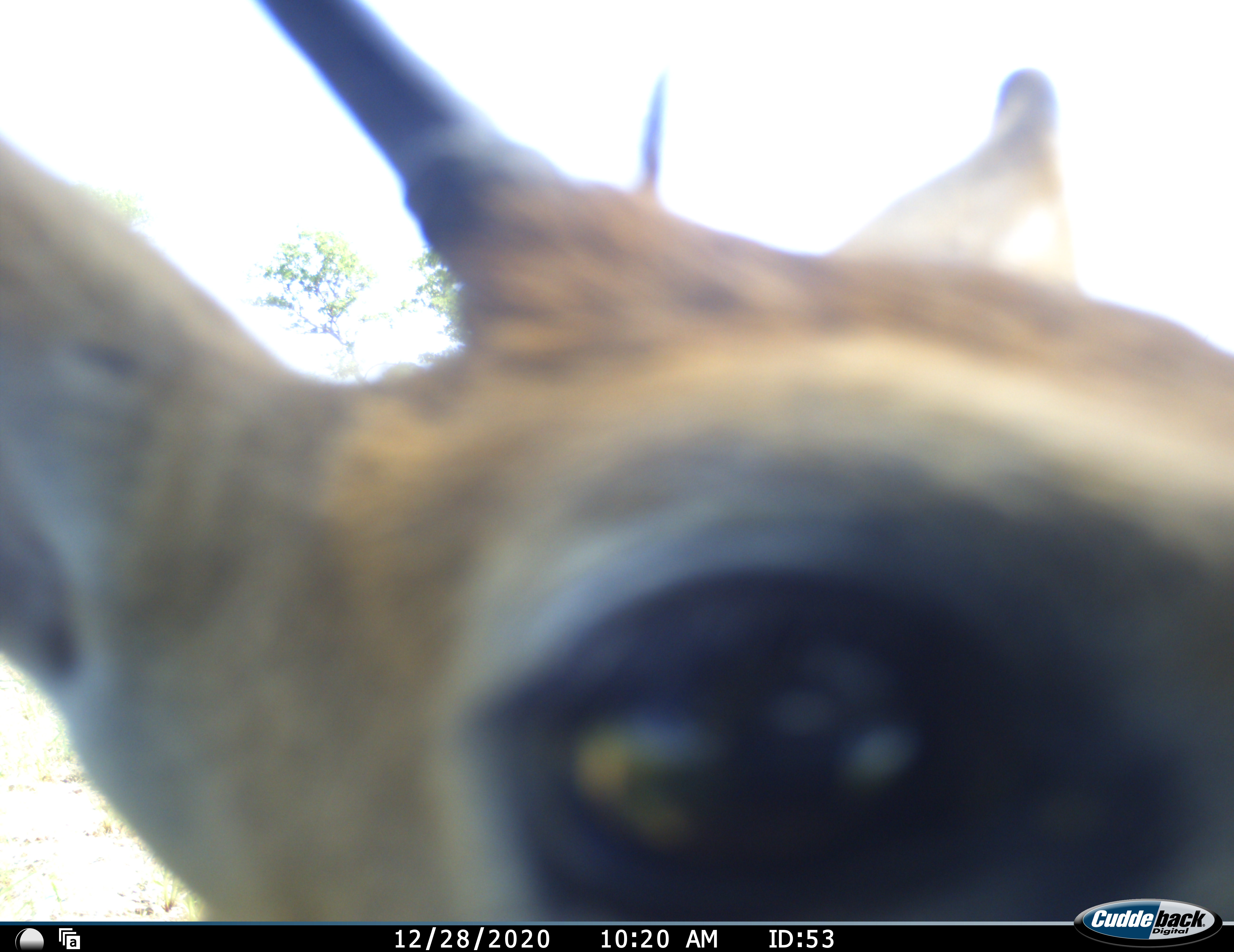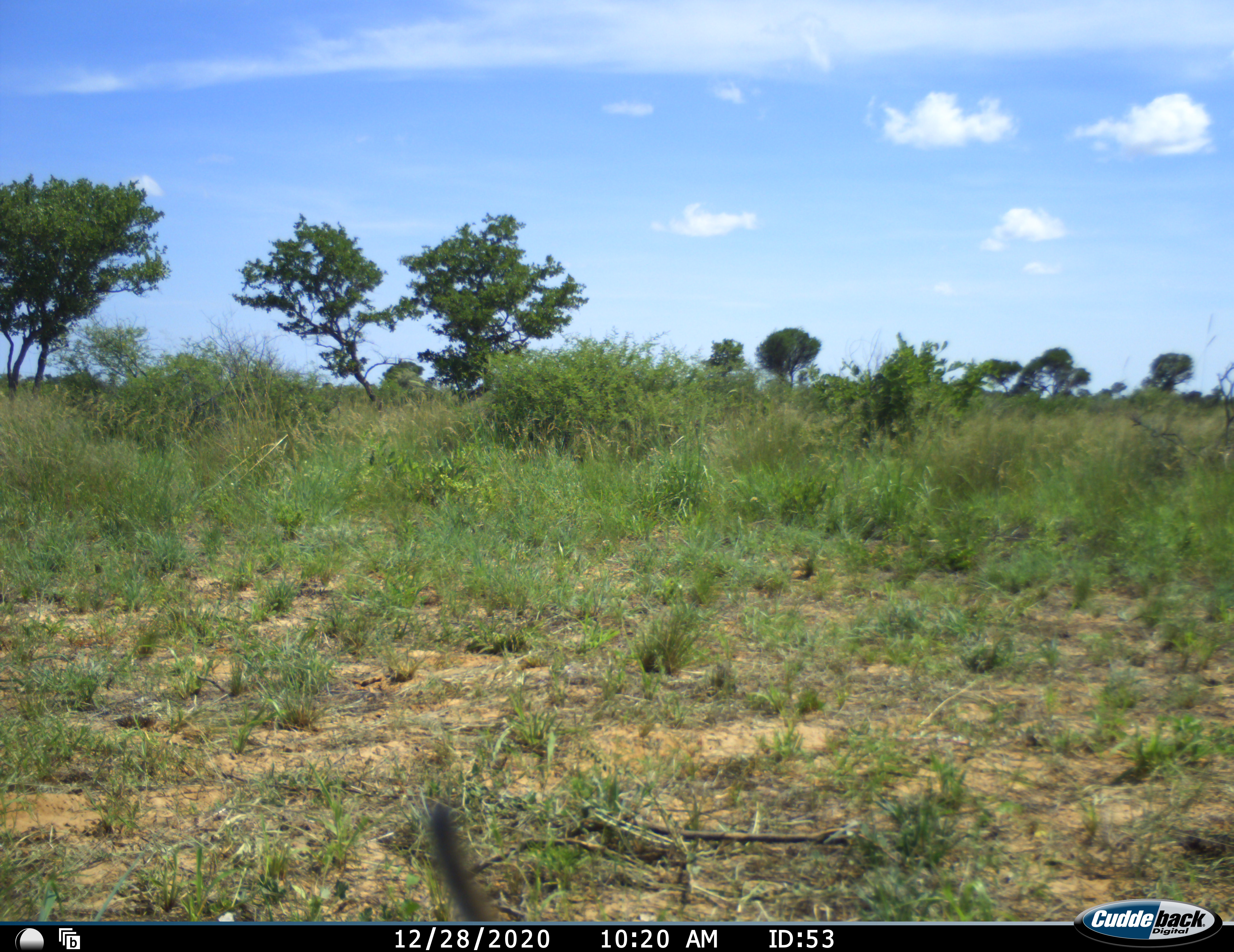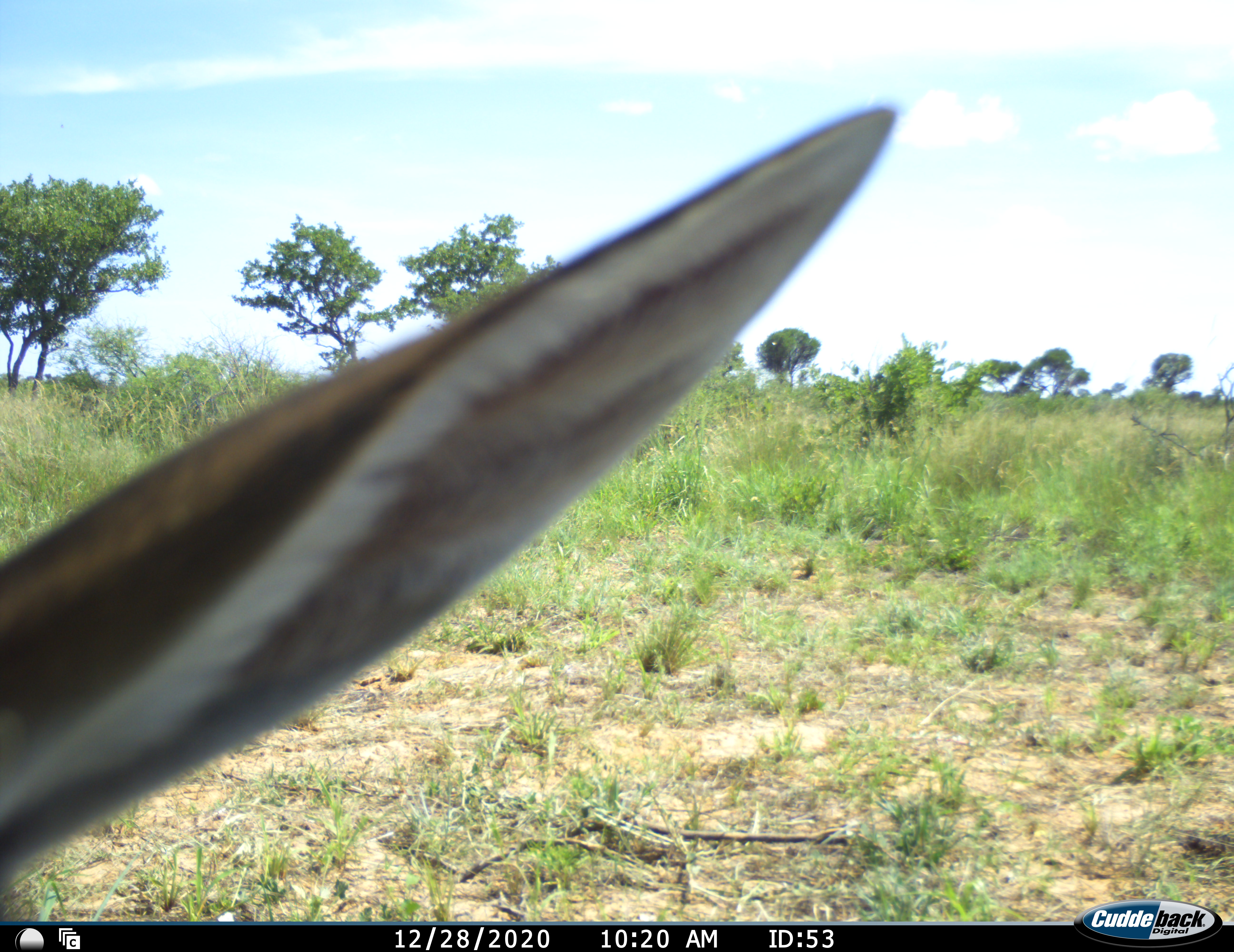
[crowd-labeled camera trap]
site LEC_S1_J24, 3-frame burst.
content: unidentified animal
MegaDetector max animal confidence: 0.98